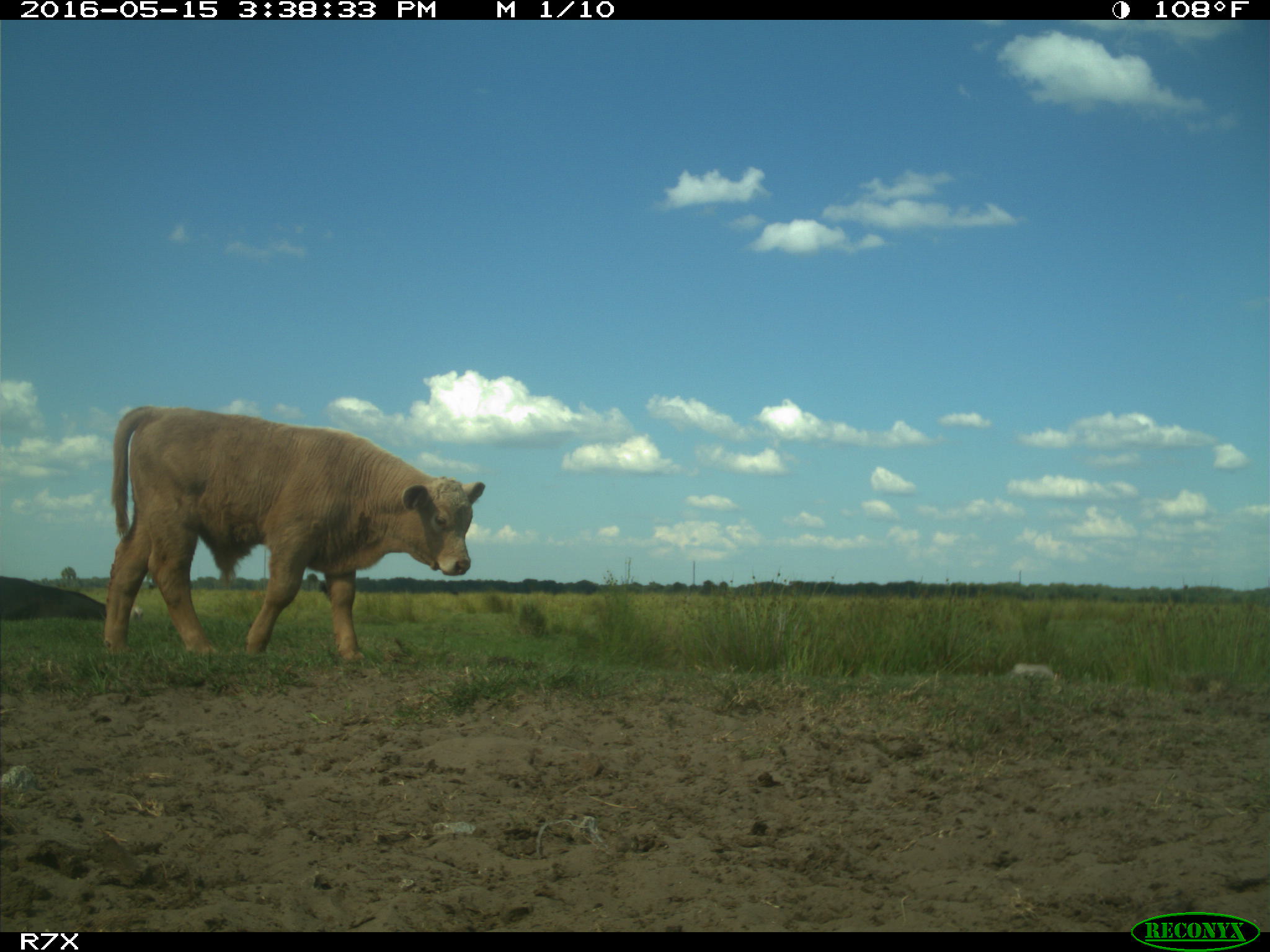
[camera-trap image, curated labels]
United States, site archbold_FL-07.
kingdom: Animalia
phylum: Chordata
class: Mammalia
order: Artiodactyla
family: Bovidae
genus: Bos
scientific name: Bos taurus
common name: domestic cow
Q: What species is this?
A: Bos taurus (domestic cow).